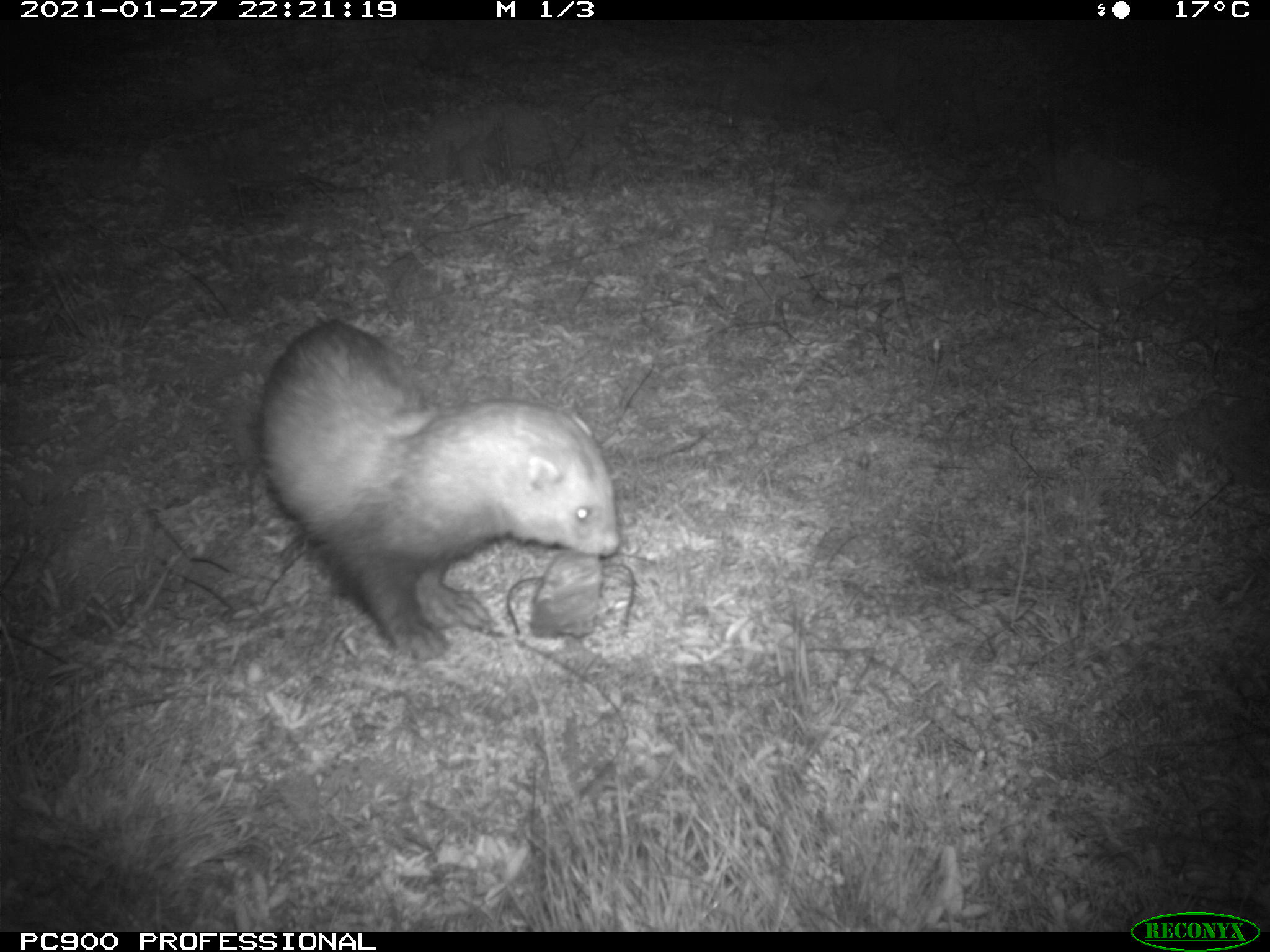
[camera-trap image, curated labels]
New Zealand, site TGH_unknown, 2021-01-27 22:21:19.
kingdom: Animalia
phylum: Chordata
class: Mammalia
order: Carnivora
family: Mustelidae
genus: Mustela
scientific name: Mustela furo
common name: ferret